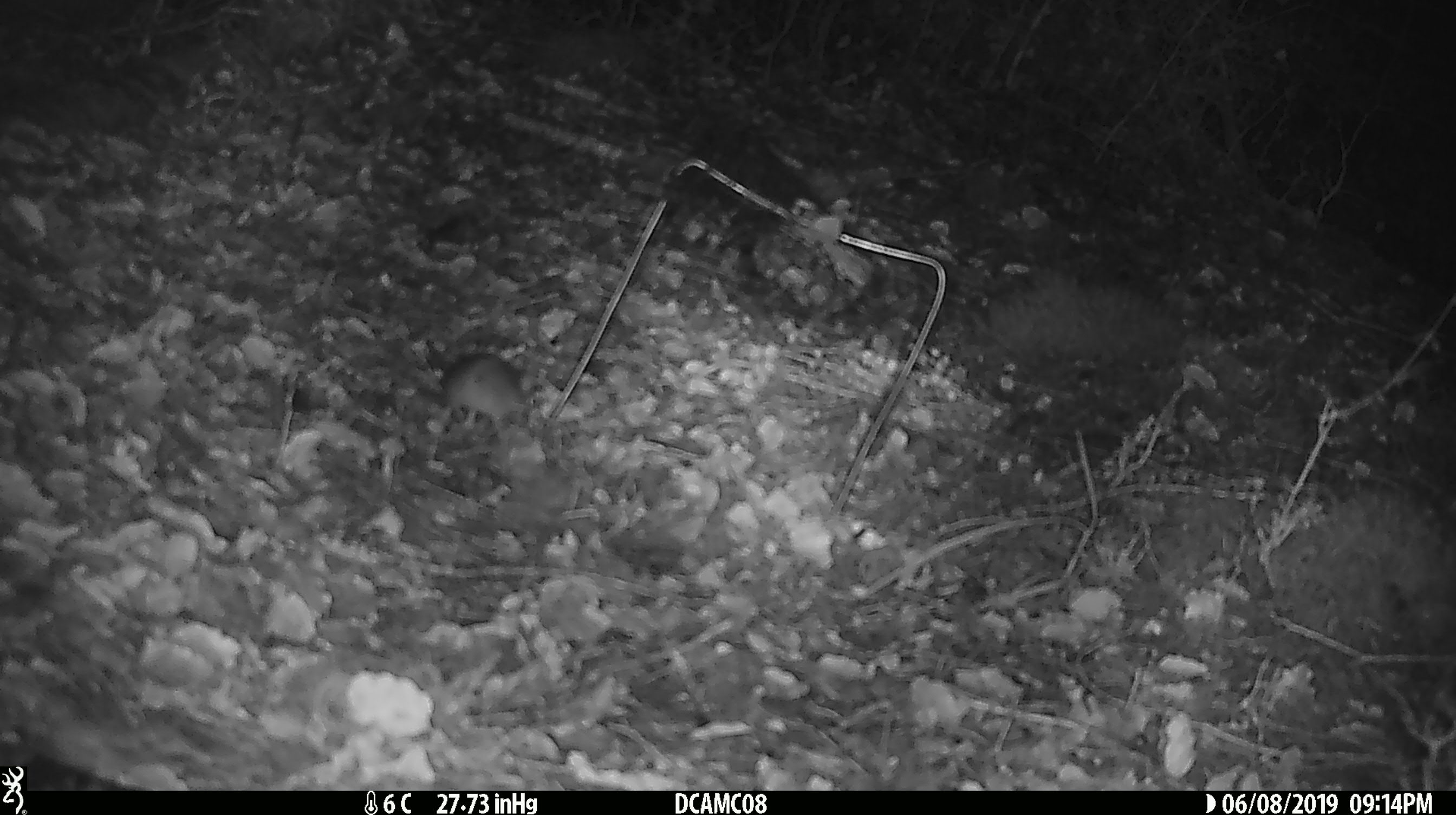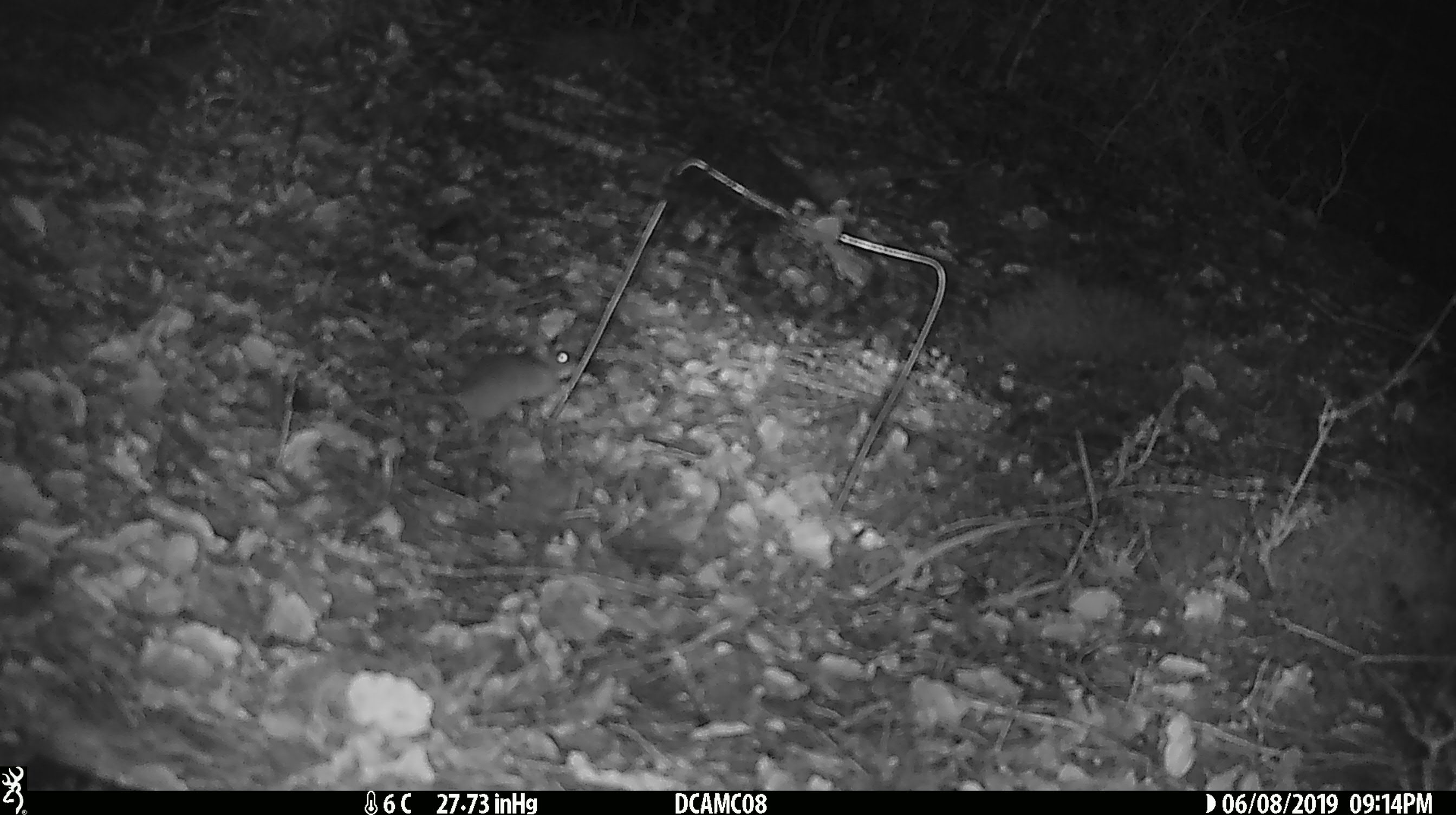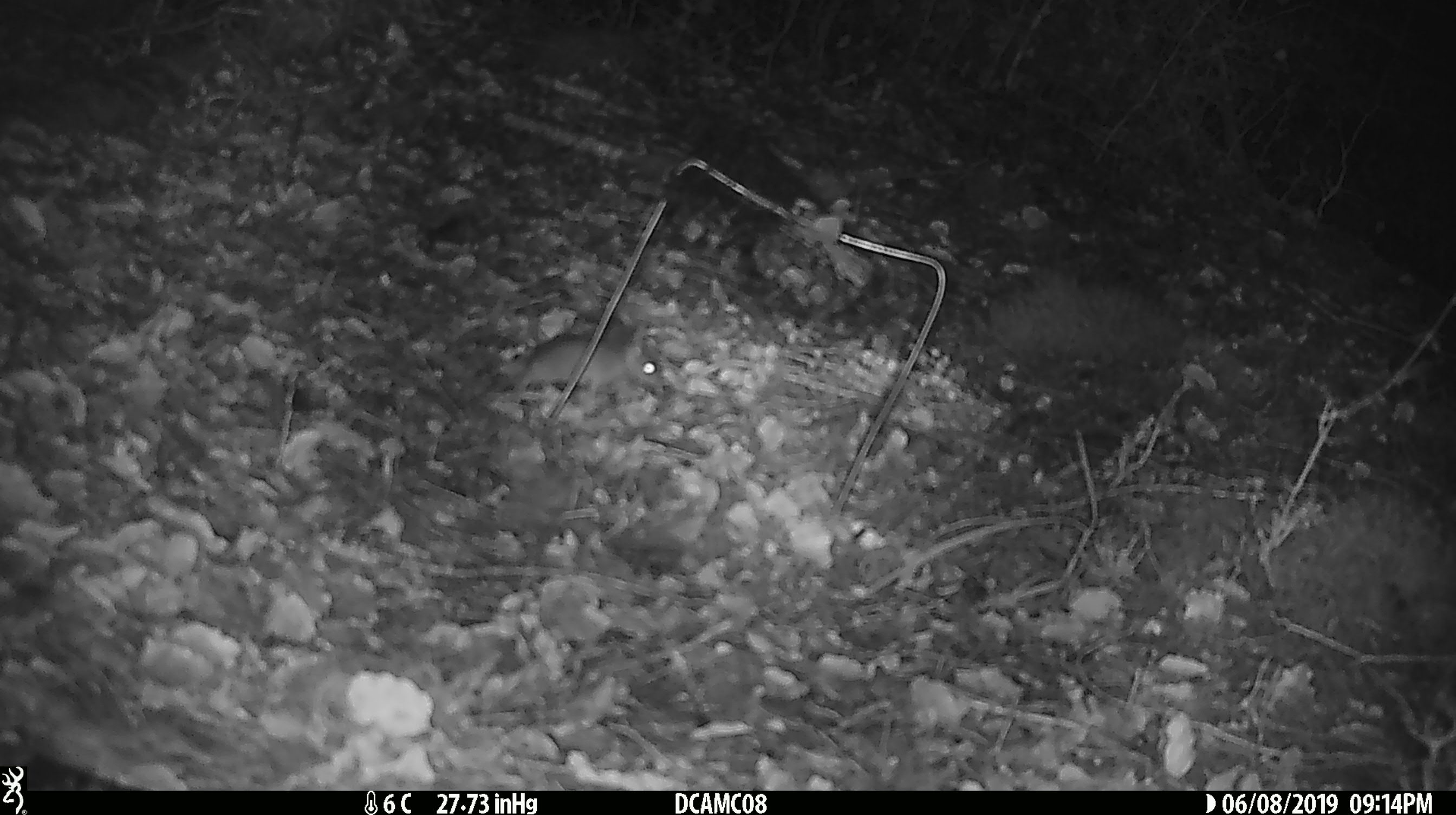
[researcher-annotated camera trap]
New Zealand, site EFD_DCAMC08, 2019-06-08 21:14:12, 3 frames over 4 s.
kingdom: Animalia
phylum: Chordata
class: Mammalia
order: Rodentia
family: Muridae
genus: Mus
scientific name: Mus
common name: mouse